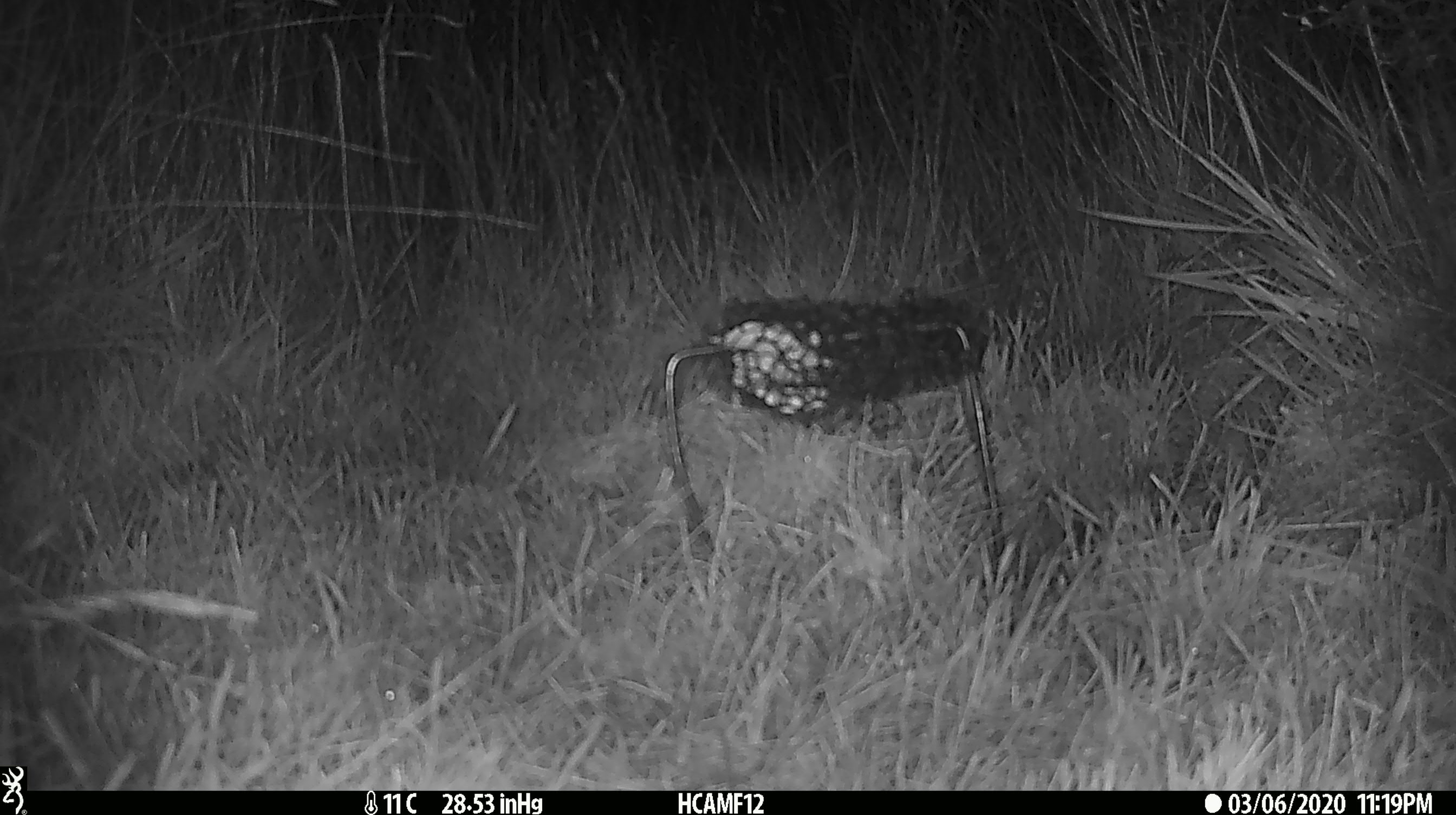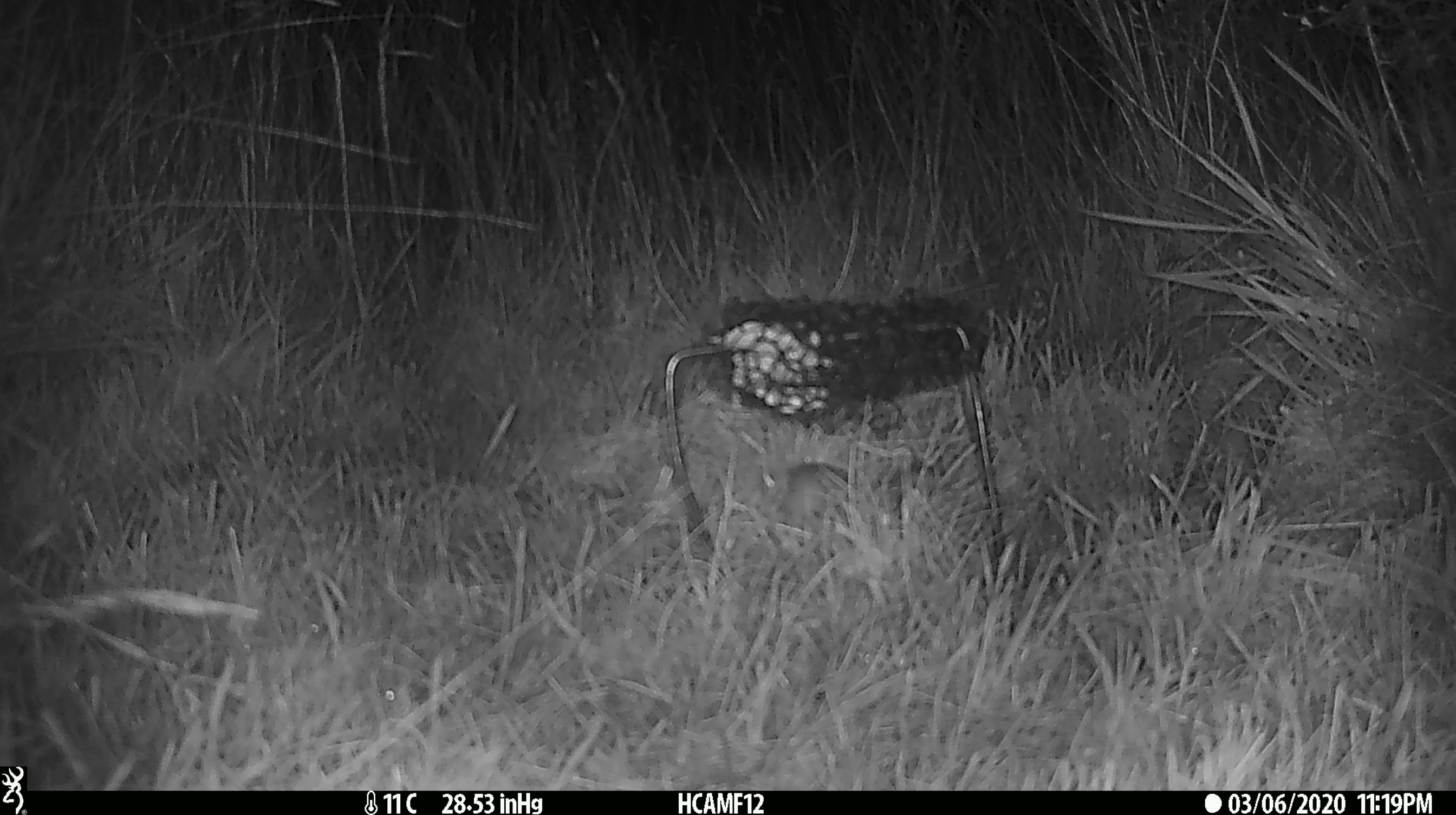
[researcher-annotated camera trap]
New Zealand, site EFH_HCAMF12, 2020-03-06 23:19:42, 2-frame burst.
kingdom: Animalia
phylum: Chordata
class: Mammalia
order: Rodentia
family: Muridae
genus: Mus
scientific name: Mus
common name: mouse